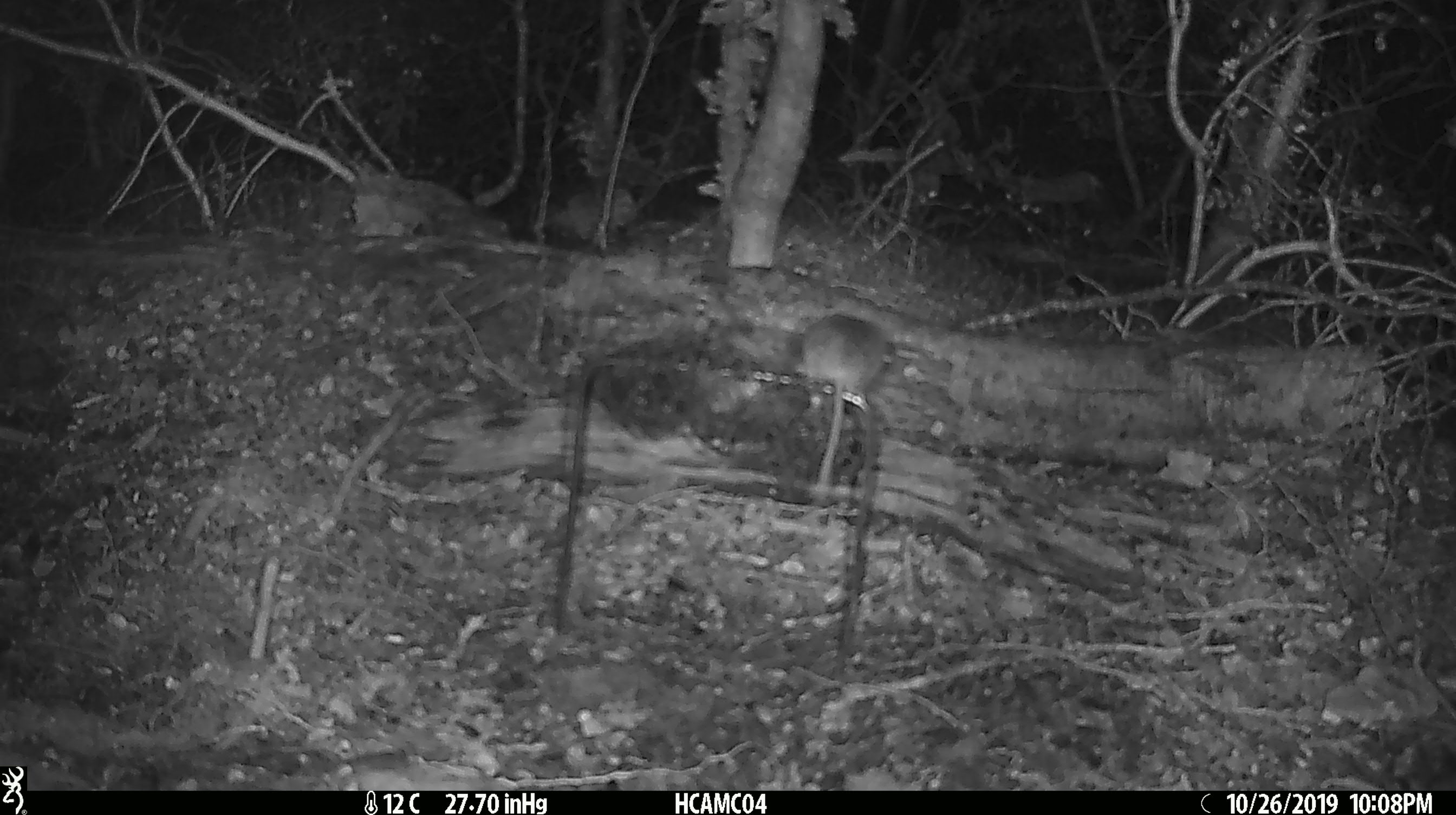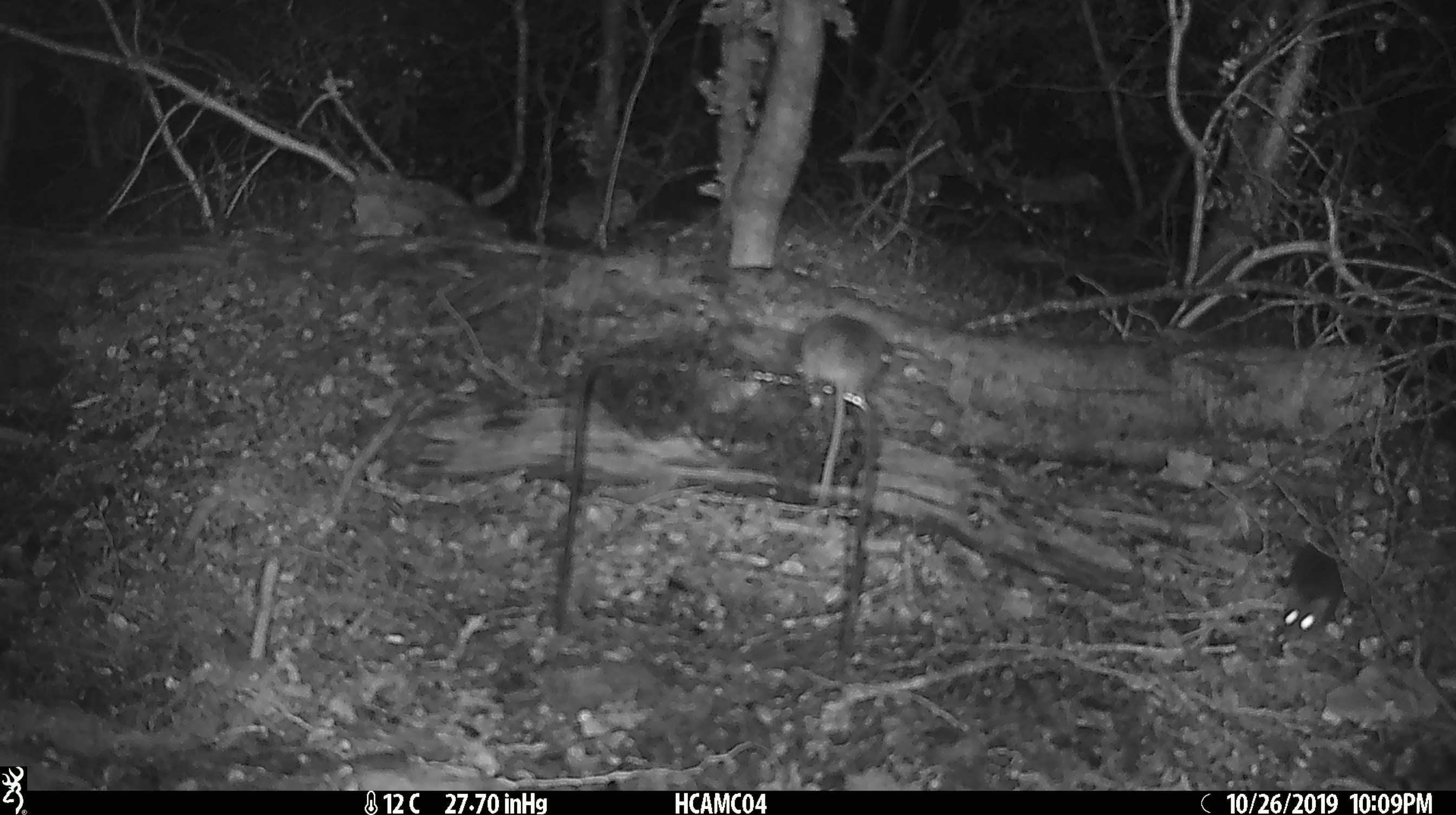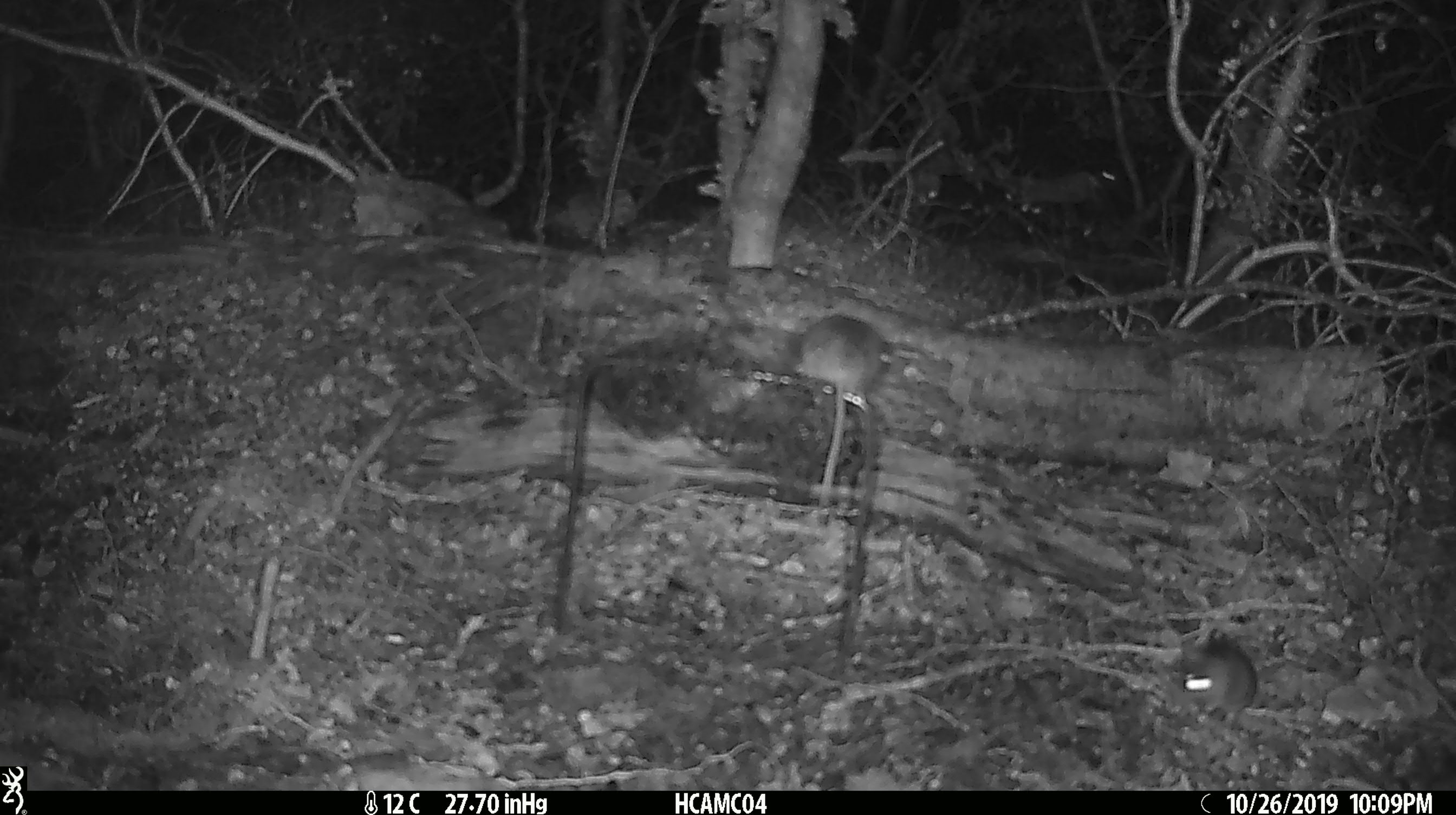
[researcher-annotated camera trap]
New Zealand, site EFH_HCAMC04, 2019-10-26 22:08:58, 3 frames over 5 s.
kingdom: Animalia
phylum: Chordata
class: Mammalia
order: Rodentia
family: Muridae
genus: Mus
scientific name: Mus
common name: mouse